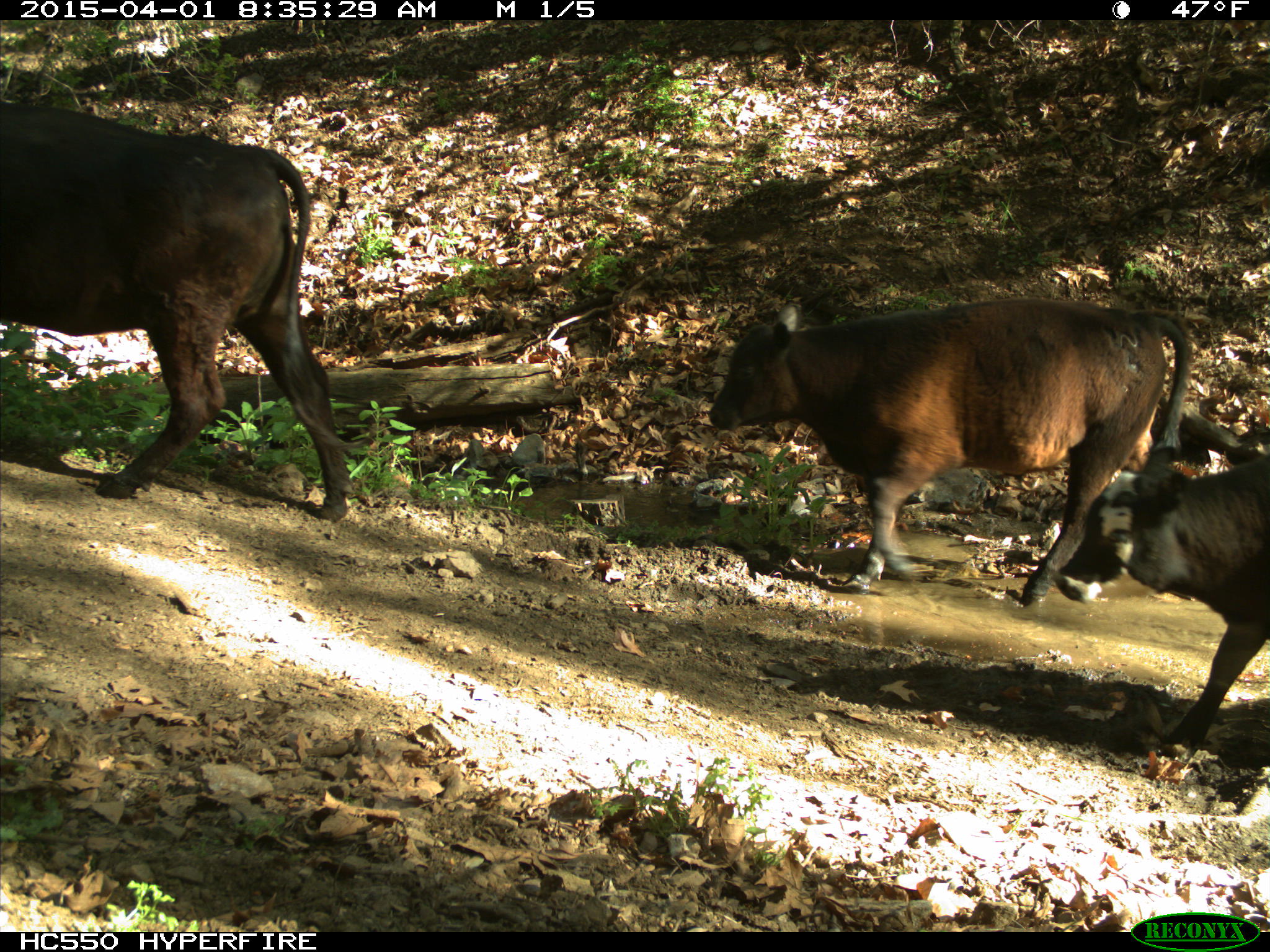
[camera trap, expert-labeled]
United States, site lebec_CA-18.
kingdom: Animalia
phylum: Chordata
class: Mammalia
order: Artiodactyla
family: Bovidae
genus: Bos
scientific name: Bos taurus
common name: domestic cow